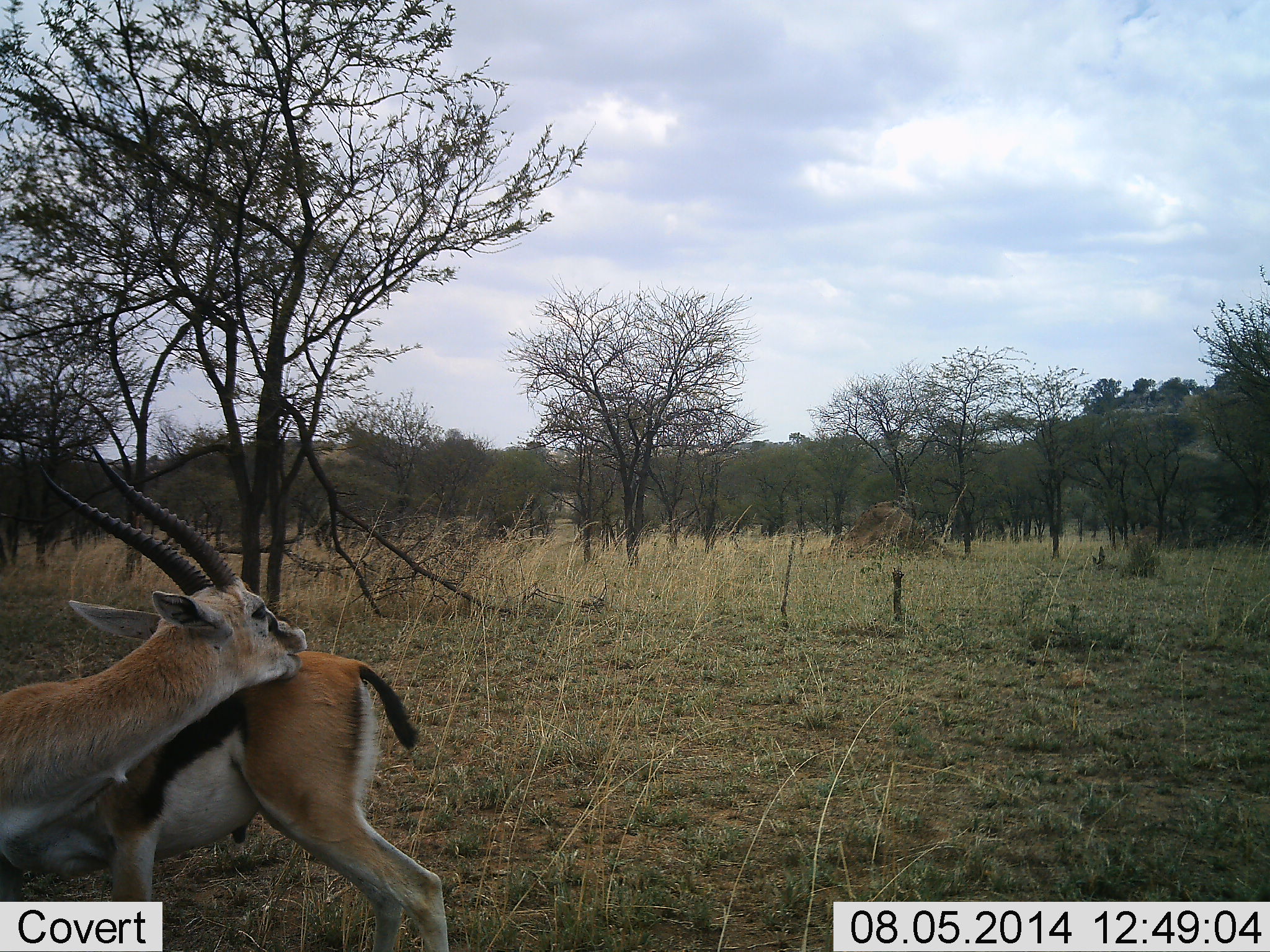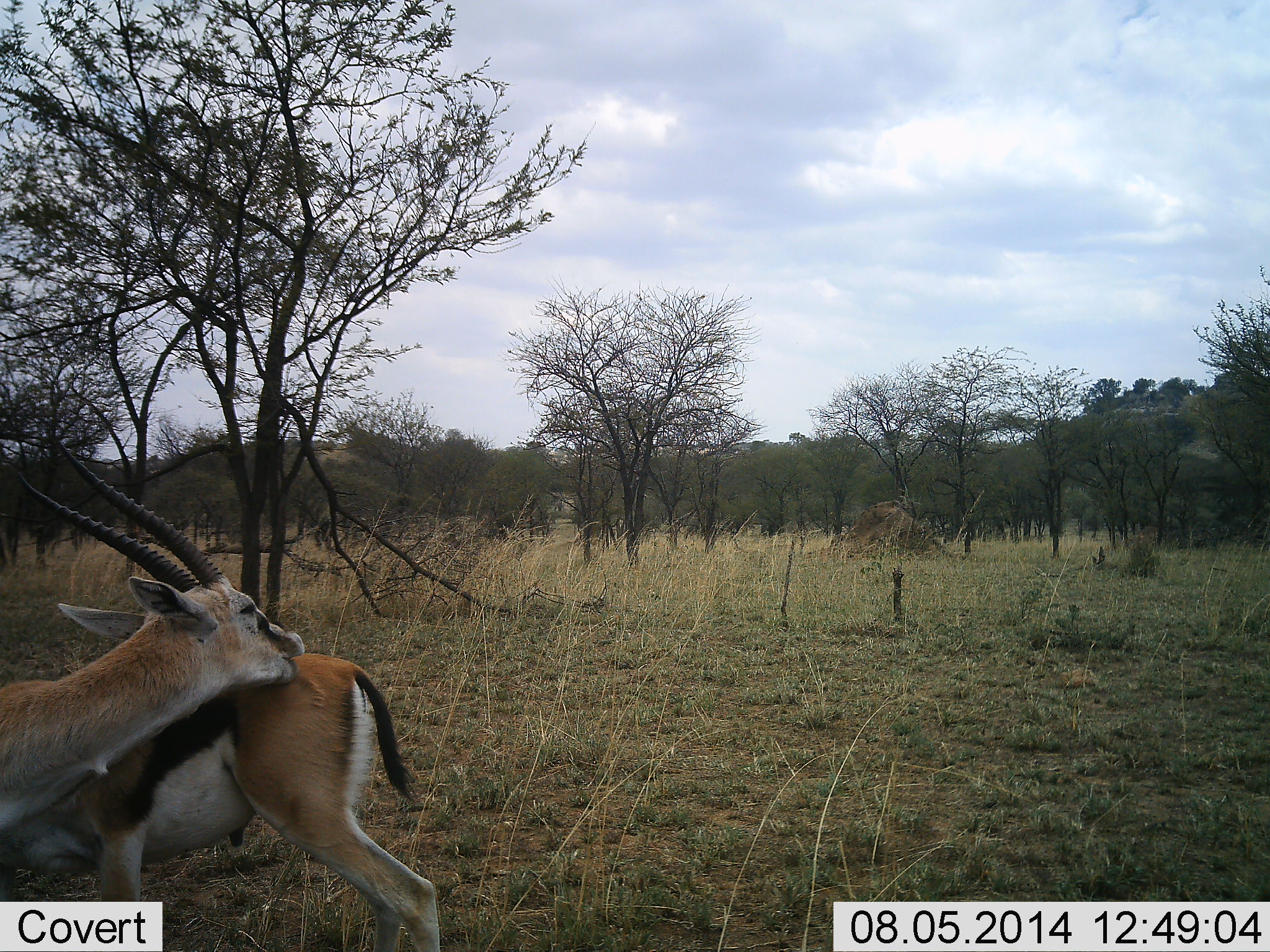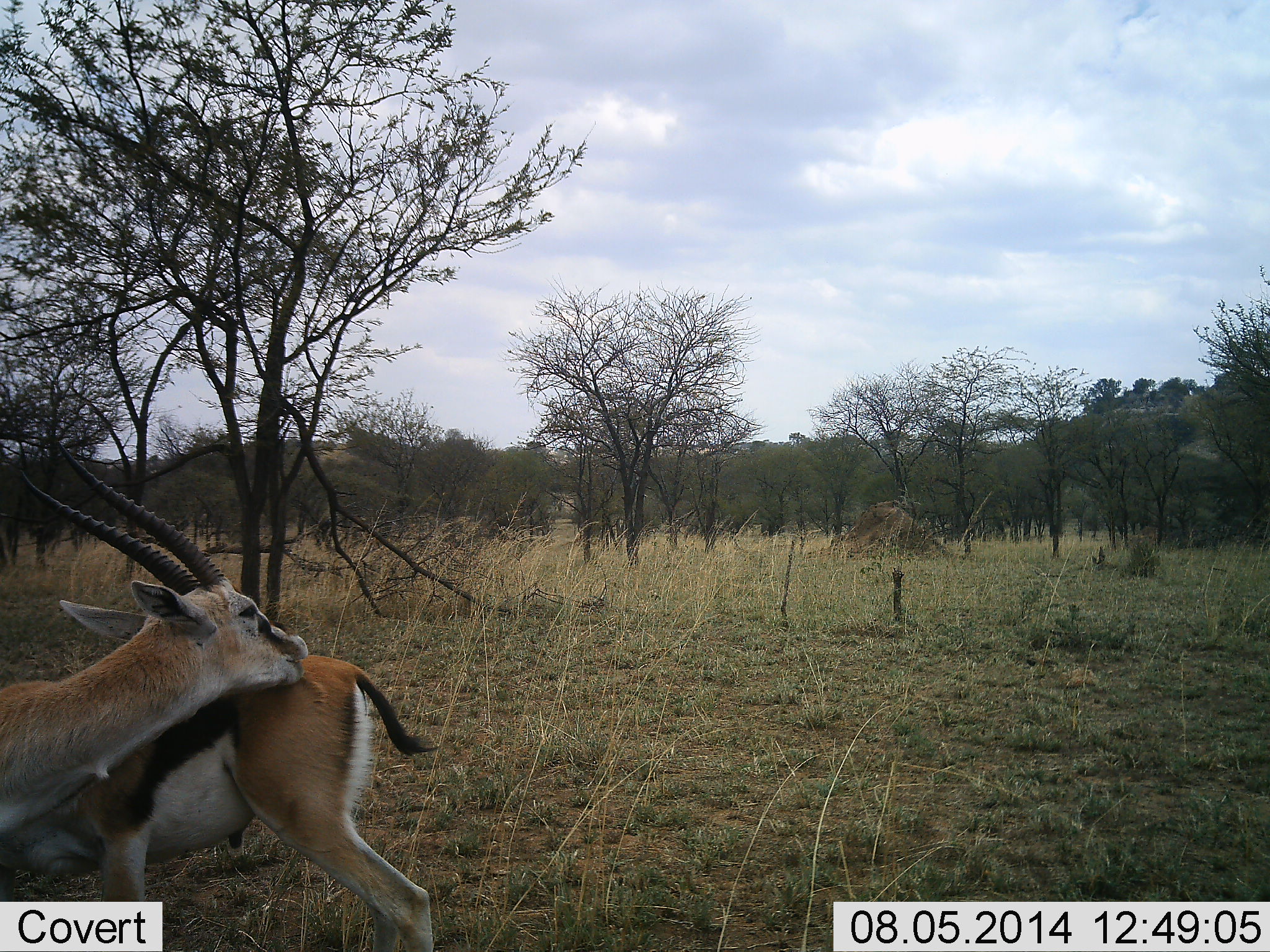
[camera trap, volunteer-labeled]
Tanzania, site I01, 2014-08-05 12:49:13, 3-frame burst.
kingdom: Animalia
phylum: Chordata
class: Mammalia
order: Artiodactyla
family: Bovidae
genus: Eudorcas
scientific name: Eudorcas thomsonii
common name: thomson's gazelle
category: gazellethomsons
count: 2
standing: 40%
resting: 10%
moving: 10%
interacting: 60%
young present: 0%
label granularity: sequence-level